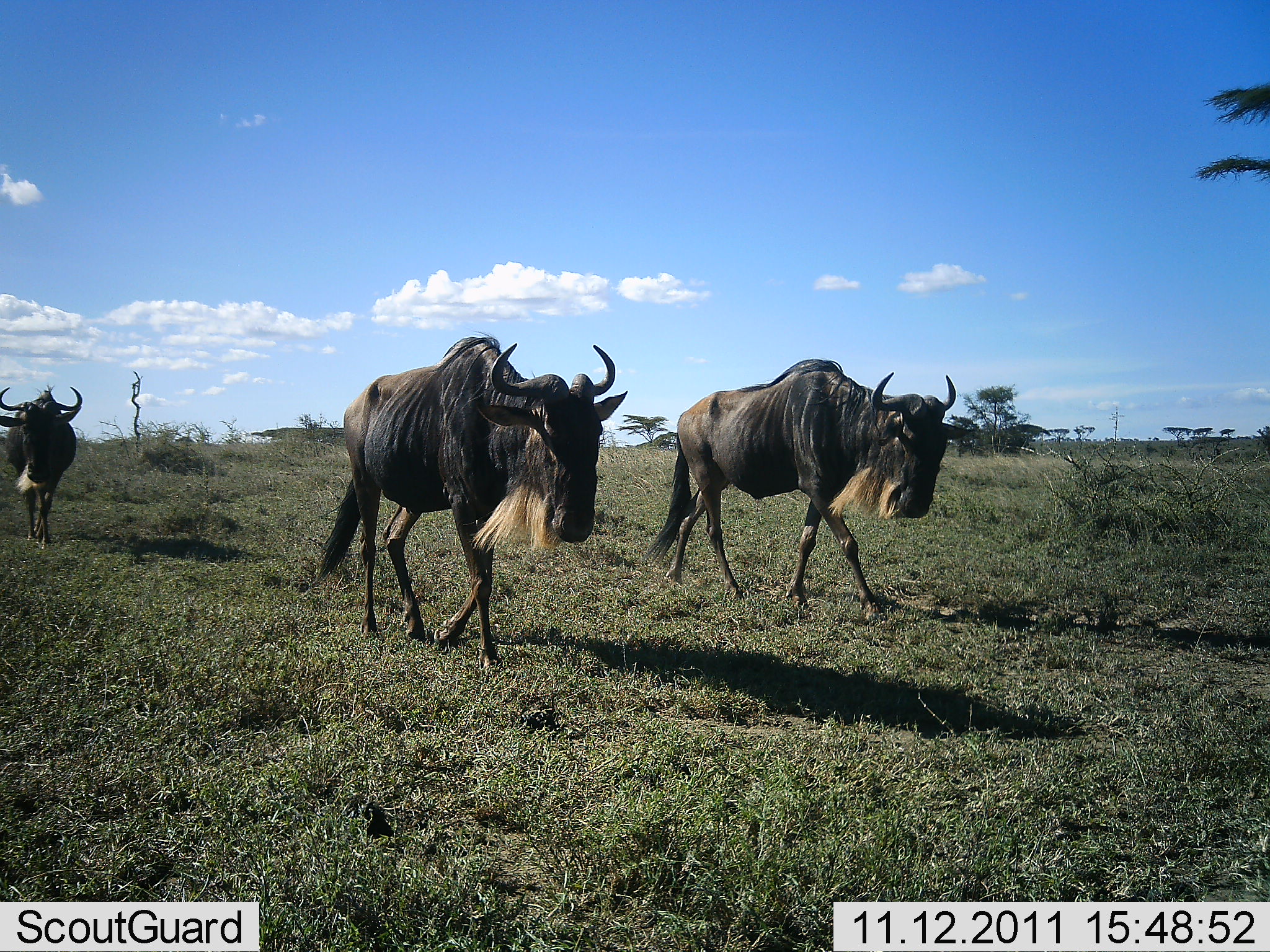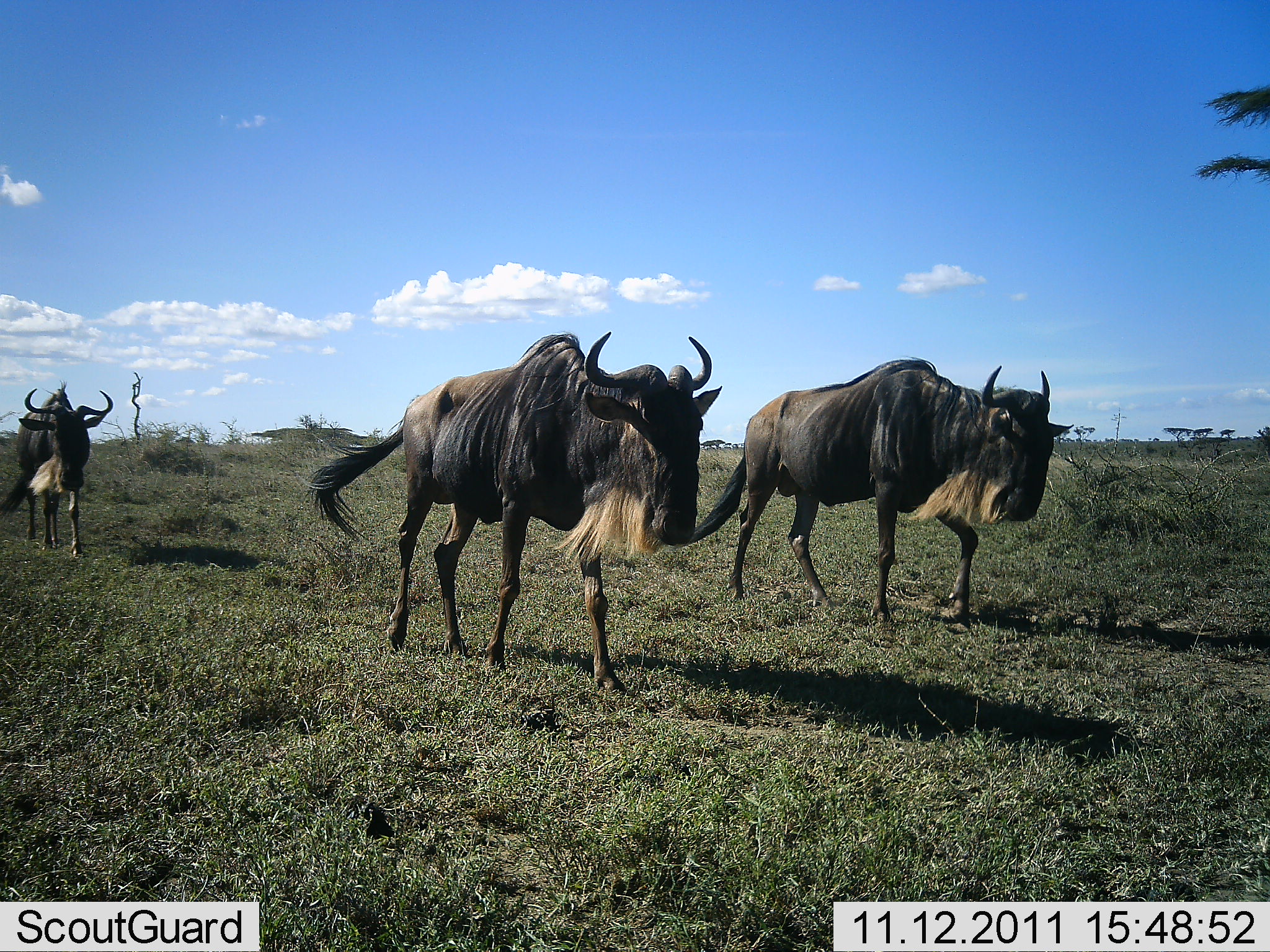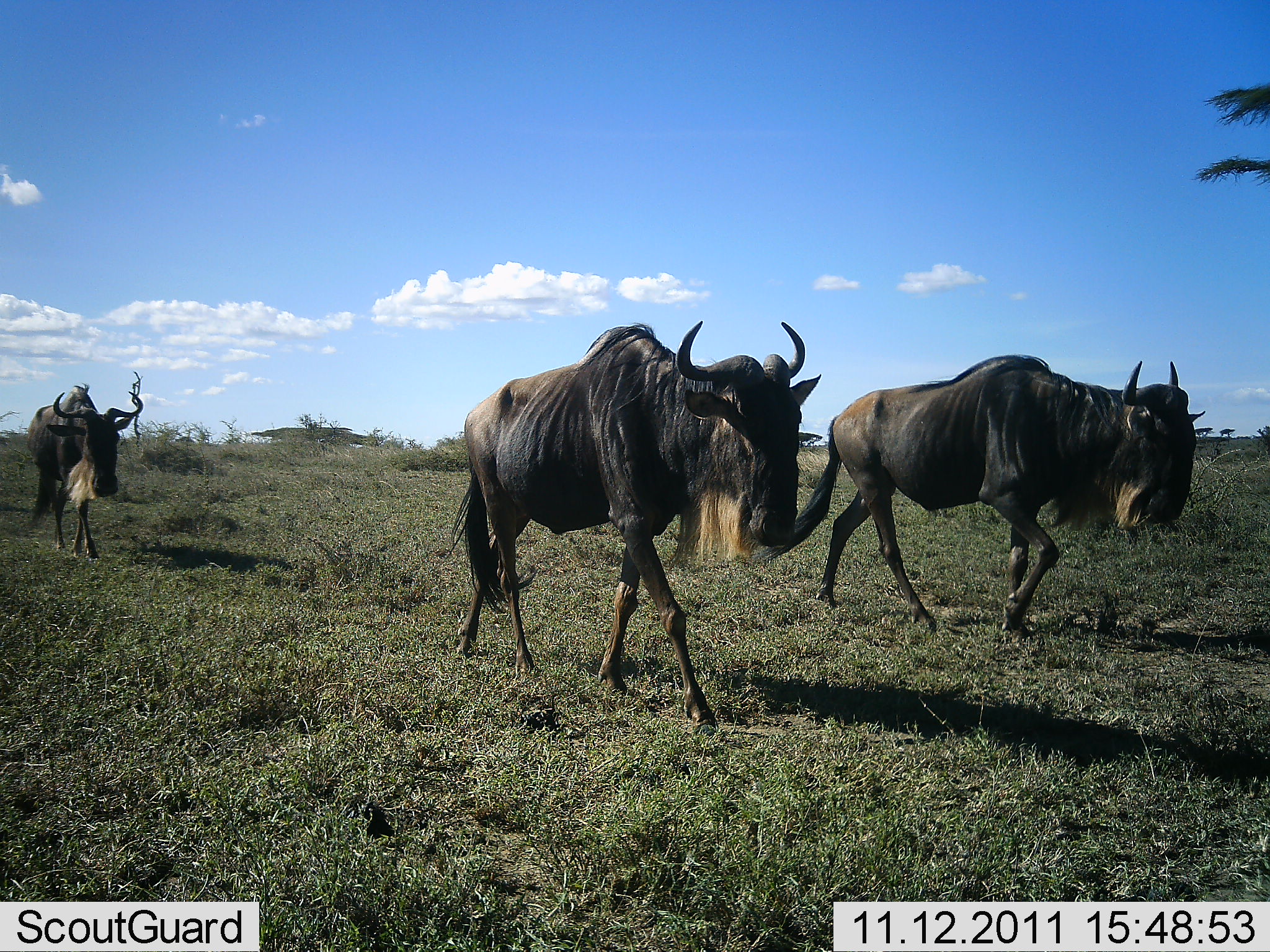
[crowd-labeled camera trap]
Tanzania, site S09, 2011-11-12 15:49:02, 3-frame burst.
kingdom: Animalia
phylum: Chordata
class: Mammalia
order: Artiodactyla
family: Bovidae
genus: Connochaetes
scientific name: Connochaetes taurinus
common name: blue wildebeest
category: wildebeest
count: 3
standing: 0%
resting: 0%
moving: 100%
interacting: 0%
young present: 0%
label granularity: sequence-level